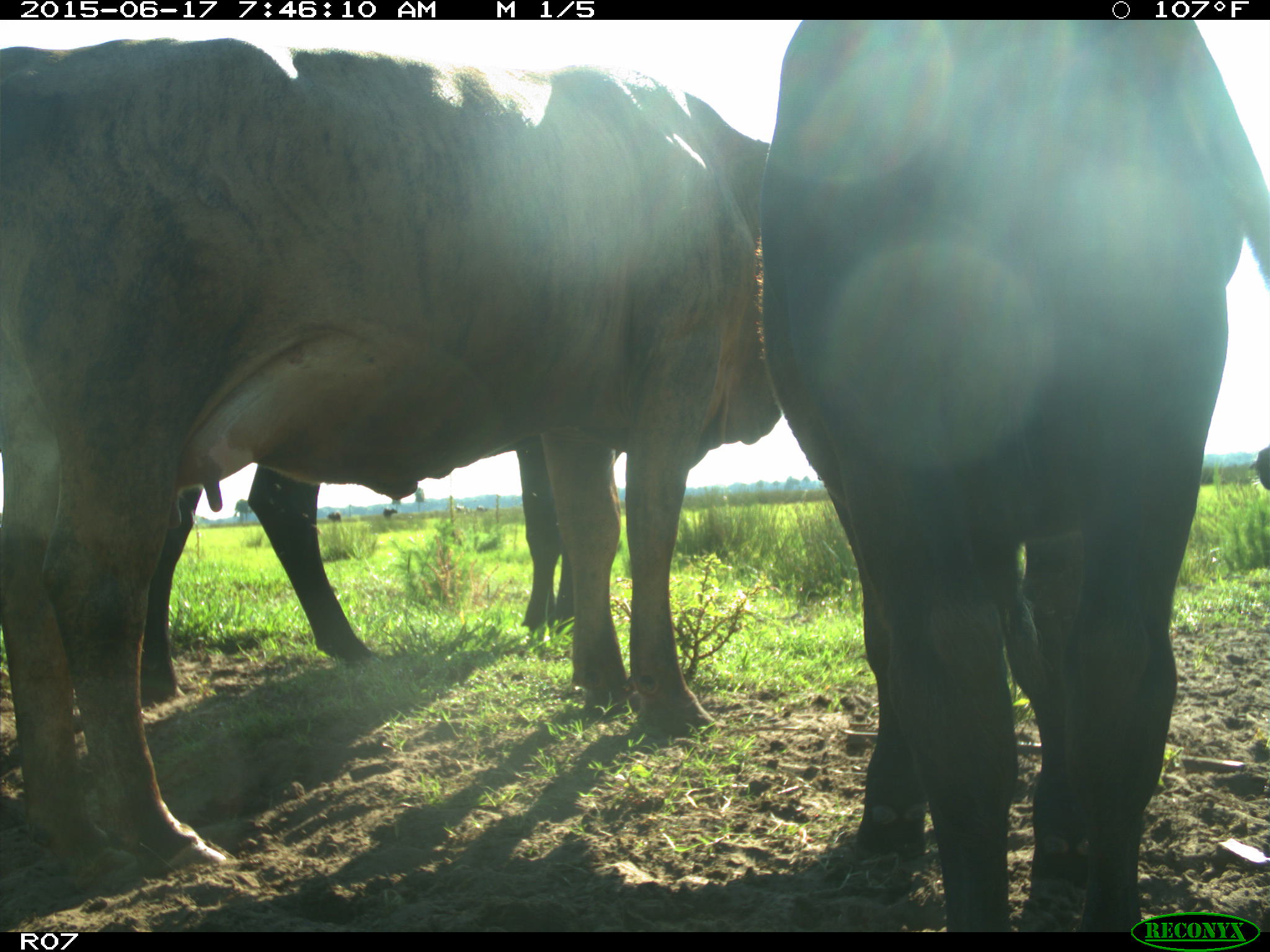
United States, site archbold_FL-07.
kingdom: Animalia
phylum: Chordata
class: Mammalia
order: Artiodactyla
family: Bovidae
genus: Bos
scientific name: Bos taurus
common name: domestic cow